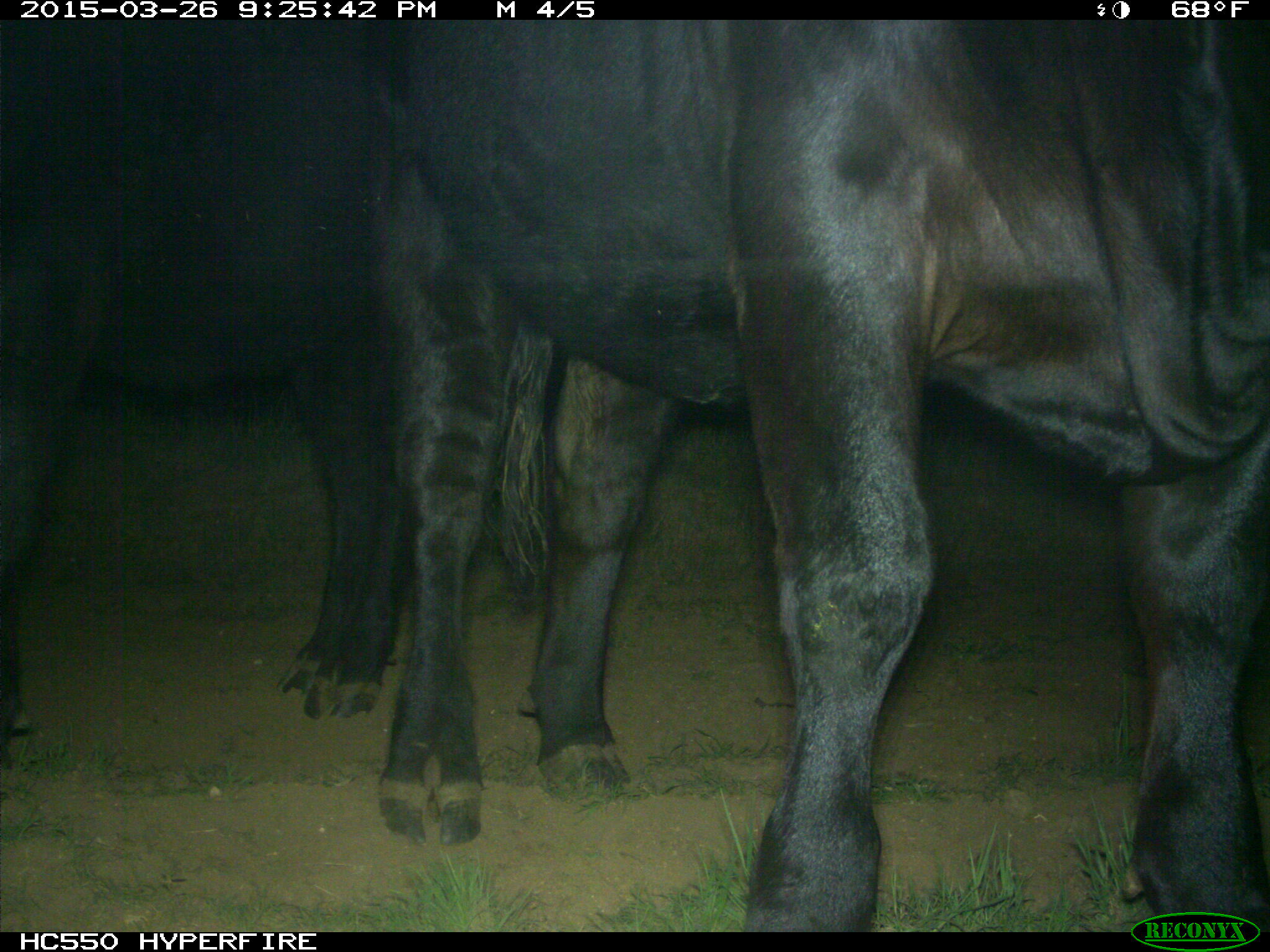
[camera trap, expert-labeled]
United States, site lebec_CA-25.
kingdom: Animalia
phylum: Chordata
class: Mammalia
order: Artiodactyla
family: Bovidae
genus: Bos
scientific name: Bos taurus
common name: domestic cow